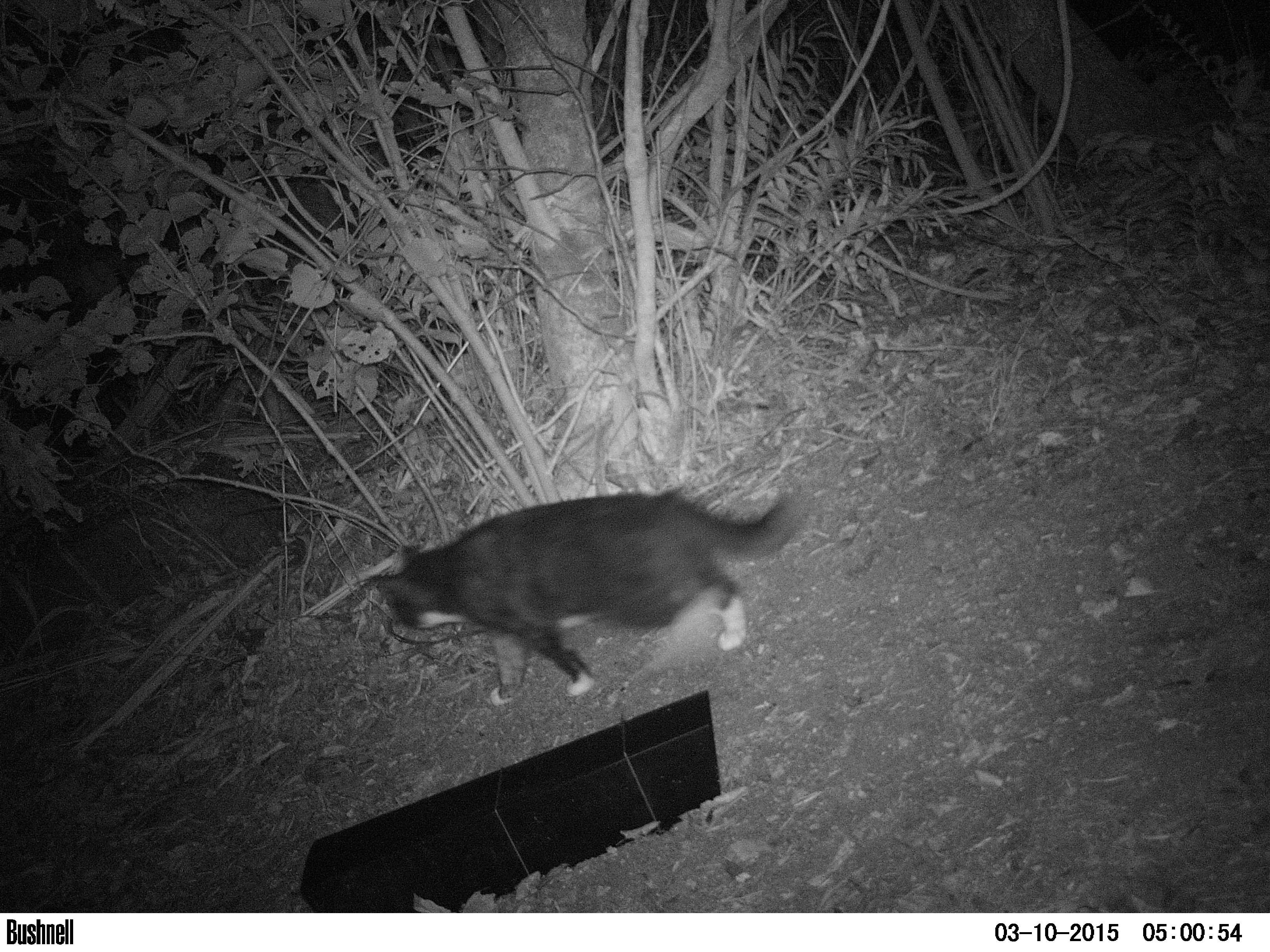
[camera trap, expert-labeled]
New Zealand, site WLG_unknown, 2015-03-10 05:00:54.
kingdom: Animalia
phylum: Chordata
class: Mammalia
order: Carnivora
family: Felidae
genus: Felis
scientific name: Felis catus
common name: domestic cat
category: cat